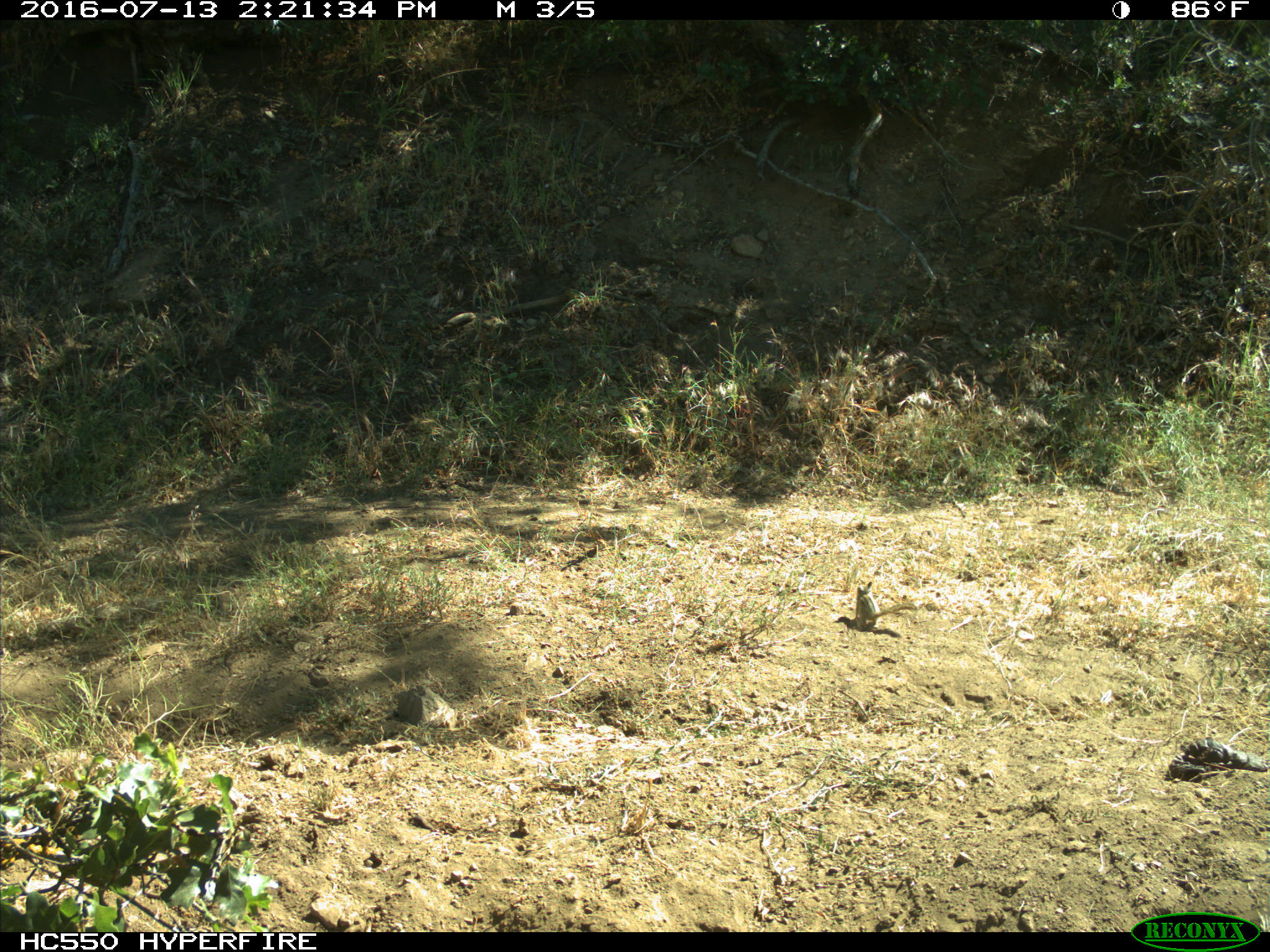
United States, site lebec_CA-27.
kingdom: Animalia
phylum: Chordata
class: Mammalia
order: Rodentia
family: Sciuridae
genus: Tamias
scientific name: Tamias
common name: chipmunk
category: unidentified chipmunk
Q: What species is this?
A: Unidentified chipmunk (chipmunk) (Tamias).